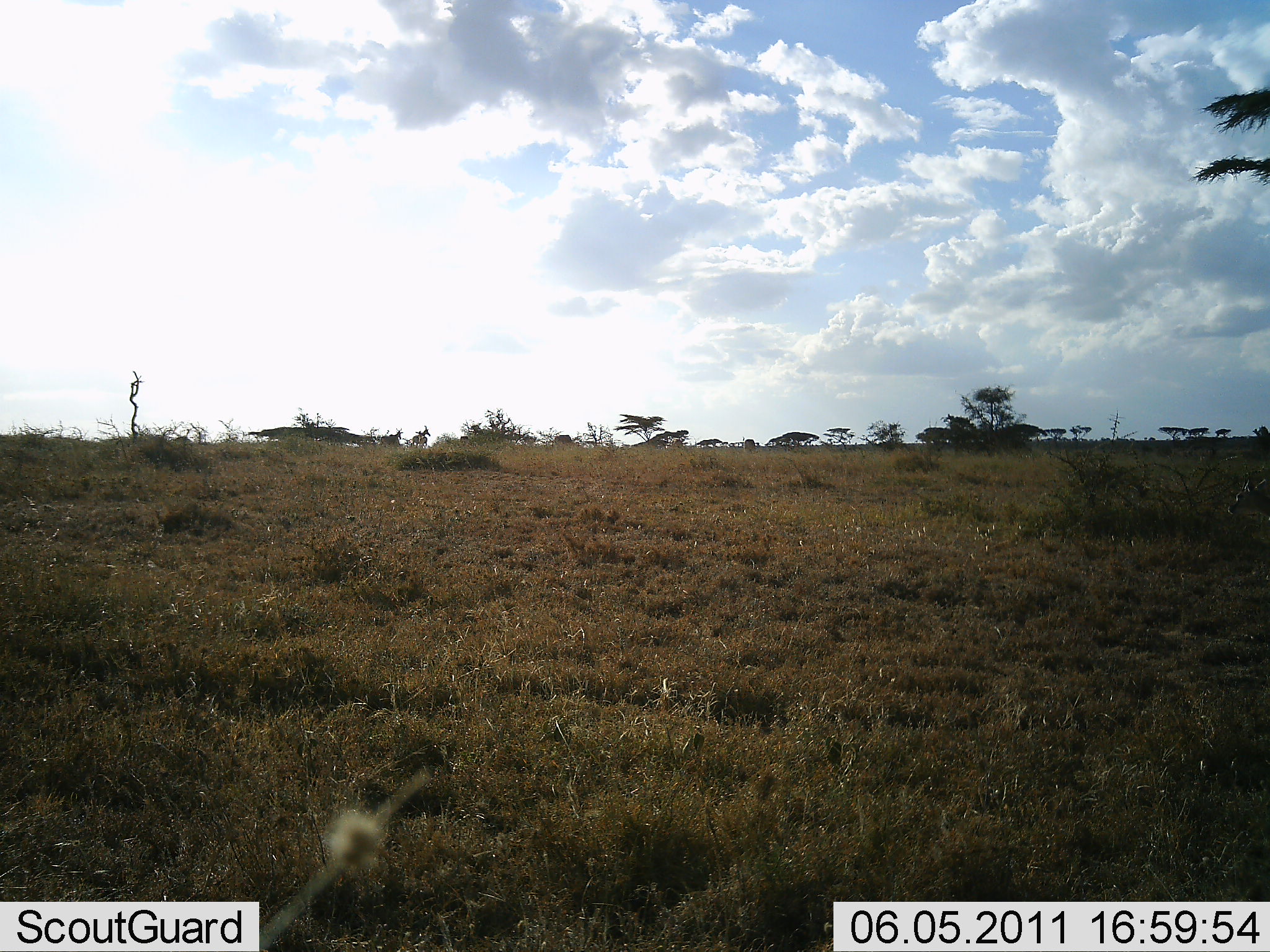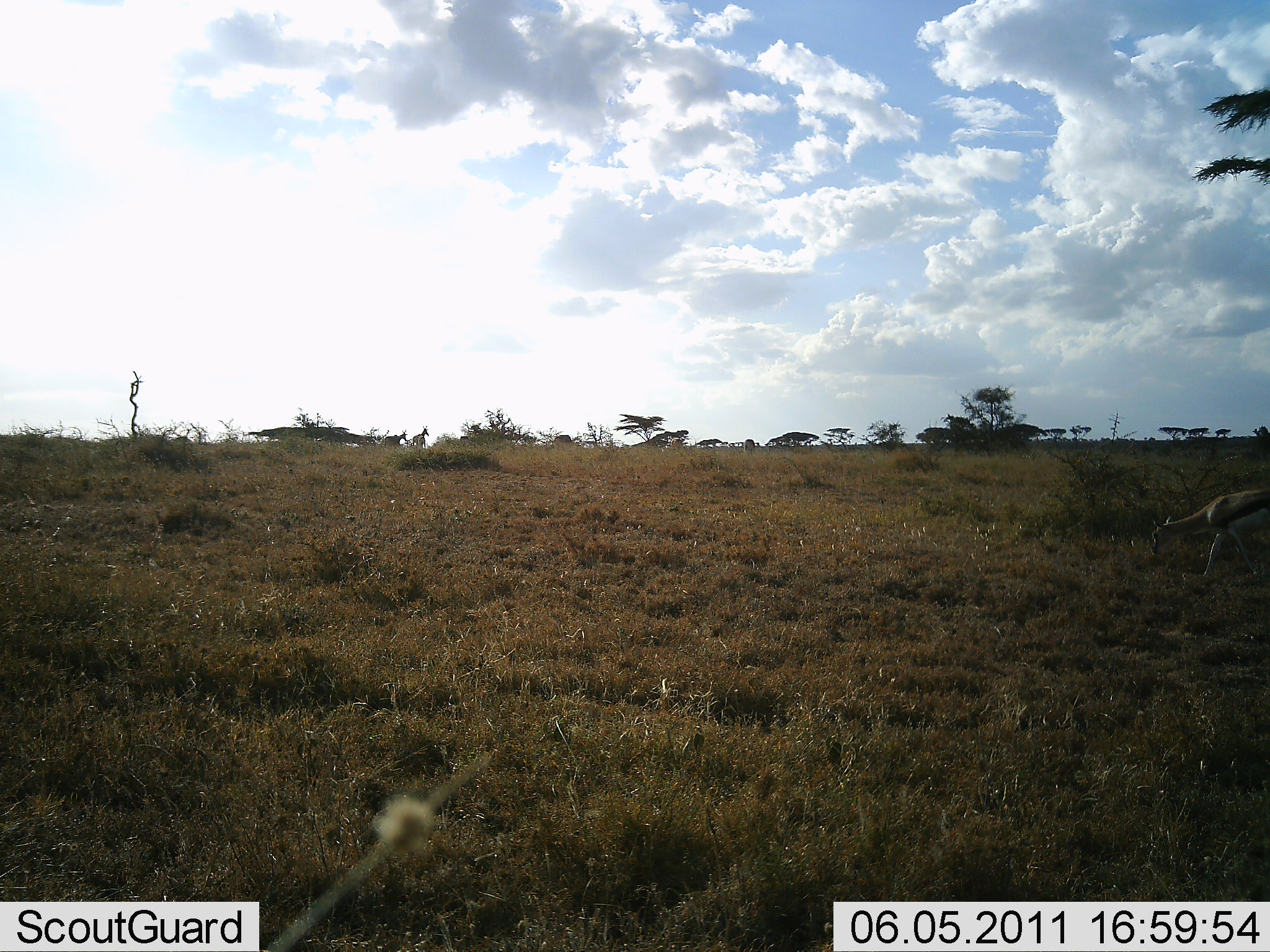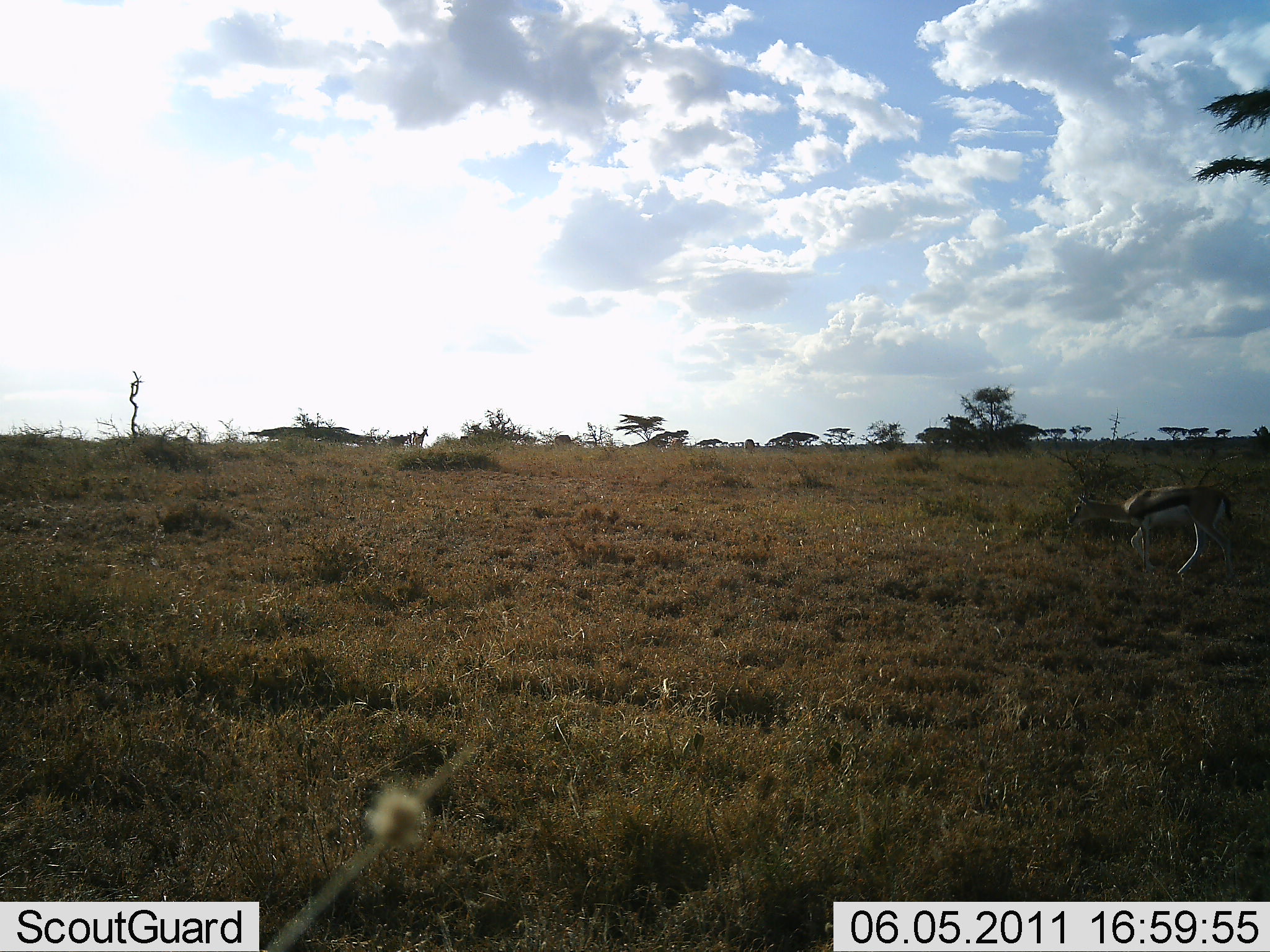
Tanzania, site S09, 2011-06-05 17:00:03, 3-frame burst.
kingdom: Animalia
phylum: Chordata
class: Mammalia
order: Artiodactyla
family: Bovidae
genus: Eudorcas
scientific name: Eudorcas thomsonii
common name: thomson's gazelle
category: gazellethomsons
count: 1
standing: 18%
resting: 0%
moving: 91%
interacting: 0%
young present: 0%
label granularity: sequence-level